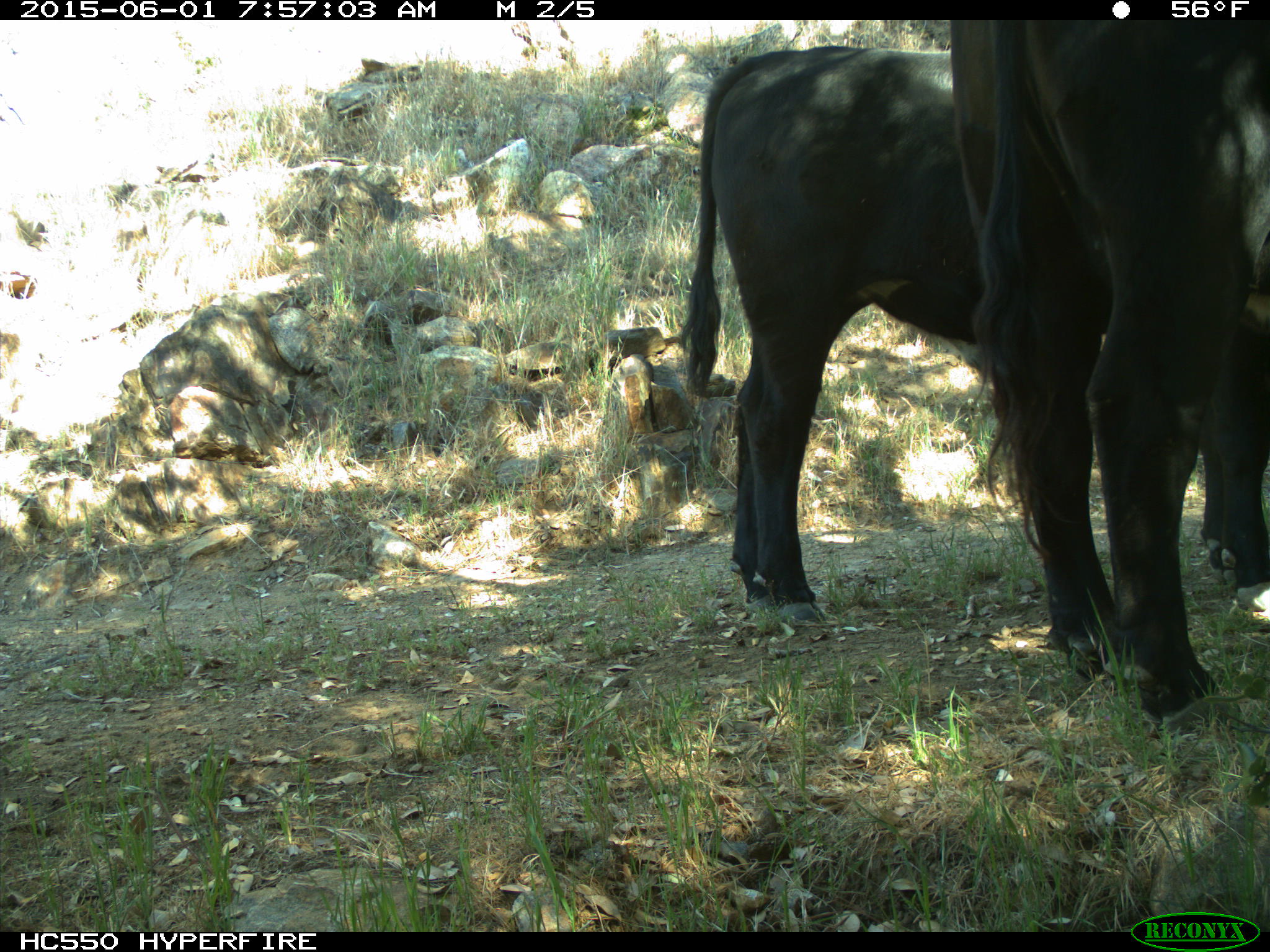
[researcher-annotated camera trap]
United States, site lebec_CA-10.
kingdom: Animalia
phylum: Chordata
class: Mammalia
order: Artiodactyla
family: Bovidae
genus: Bos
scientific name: Bos taurus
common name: domestic cow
Bos taurus (domestic cow).